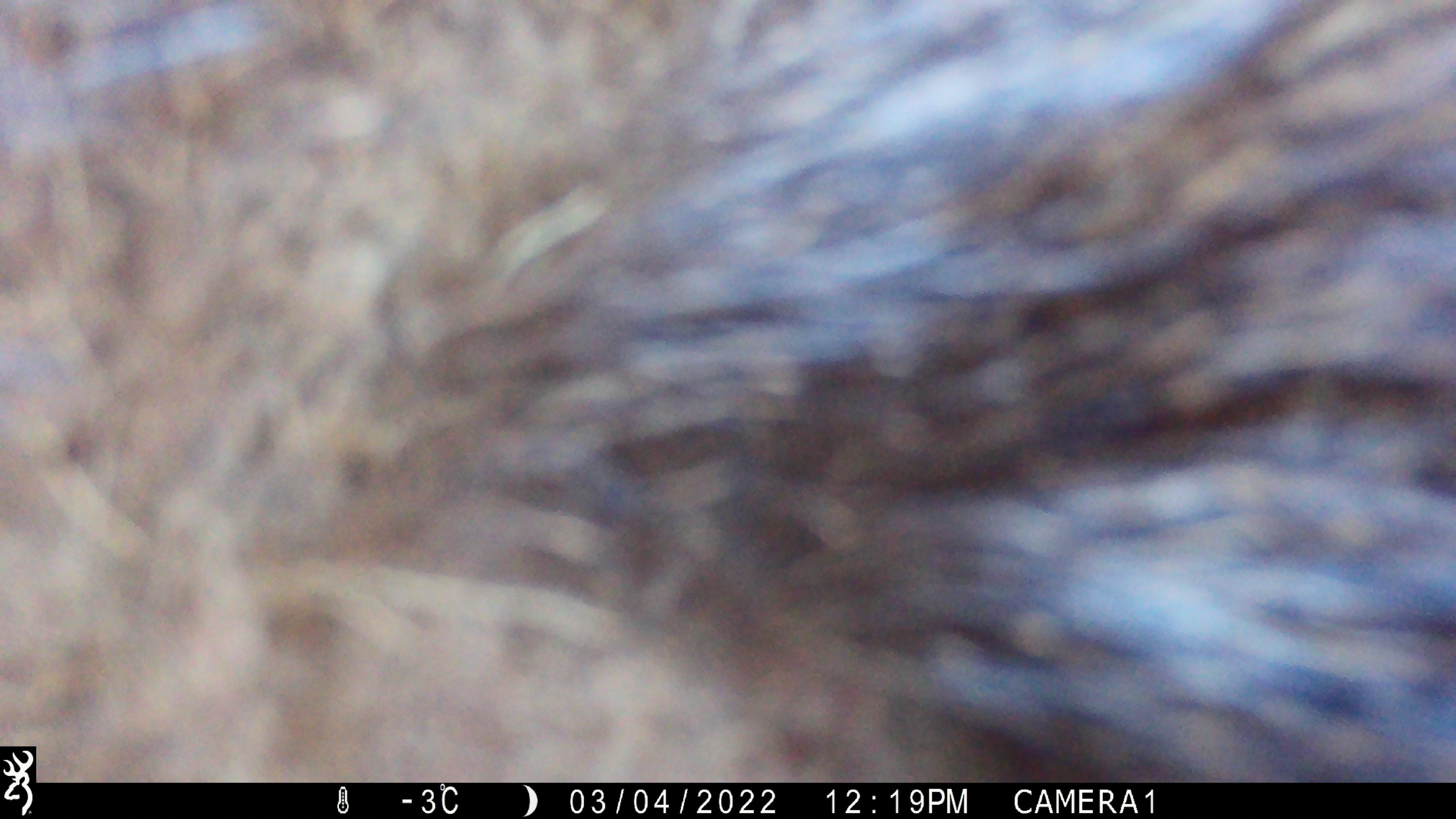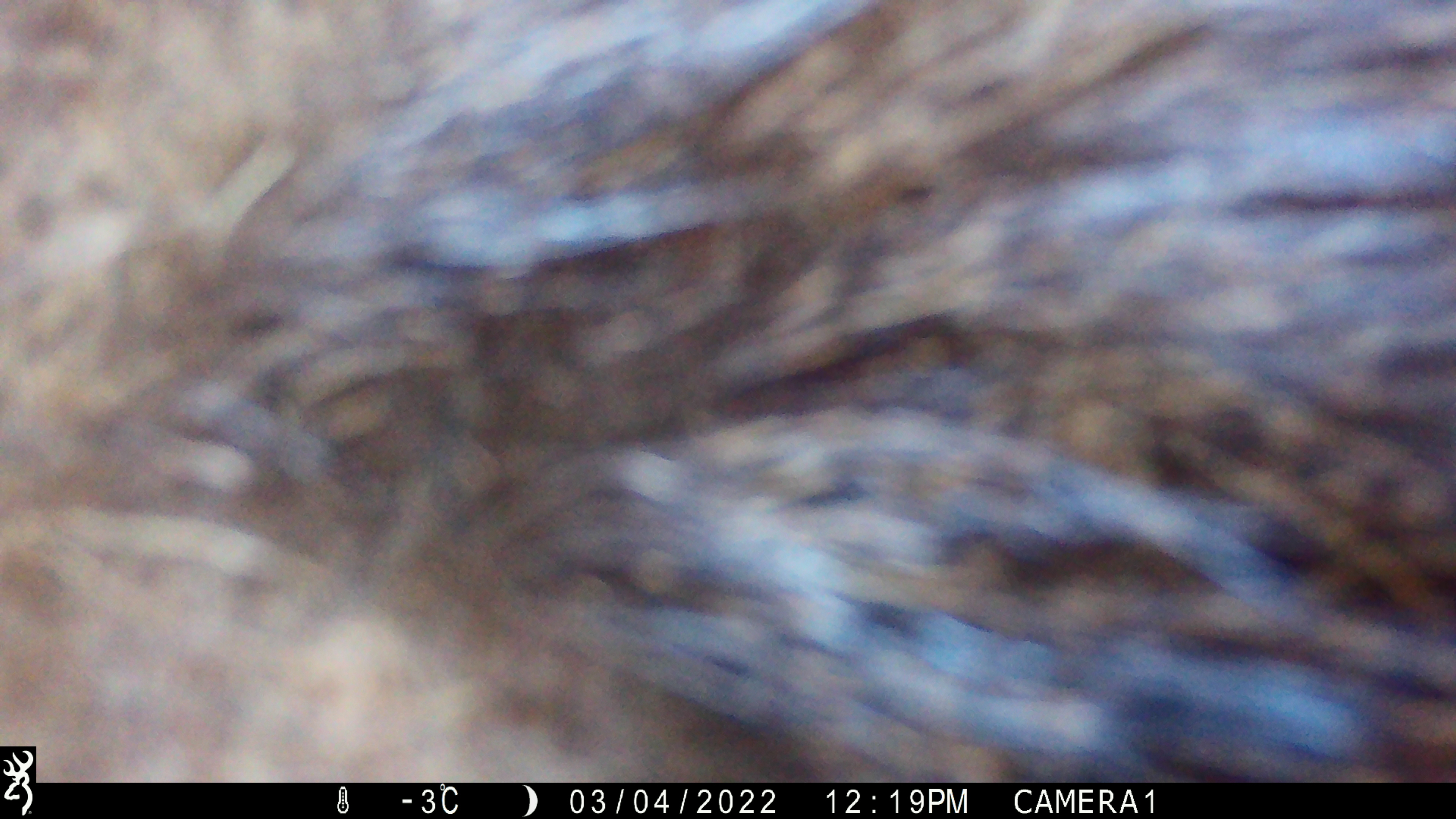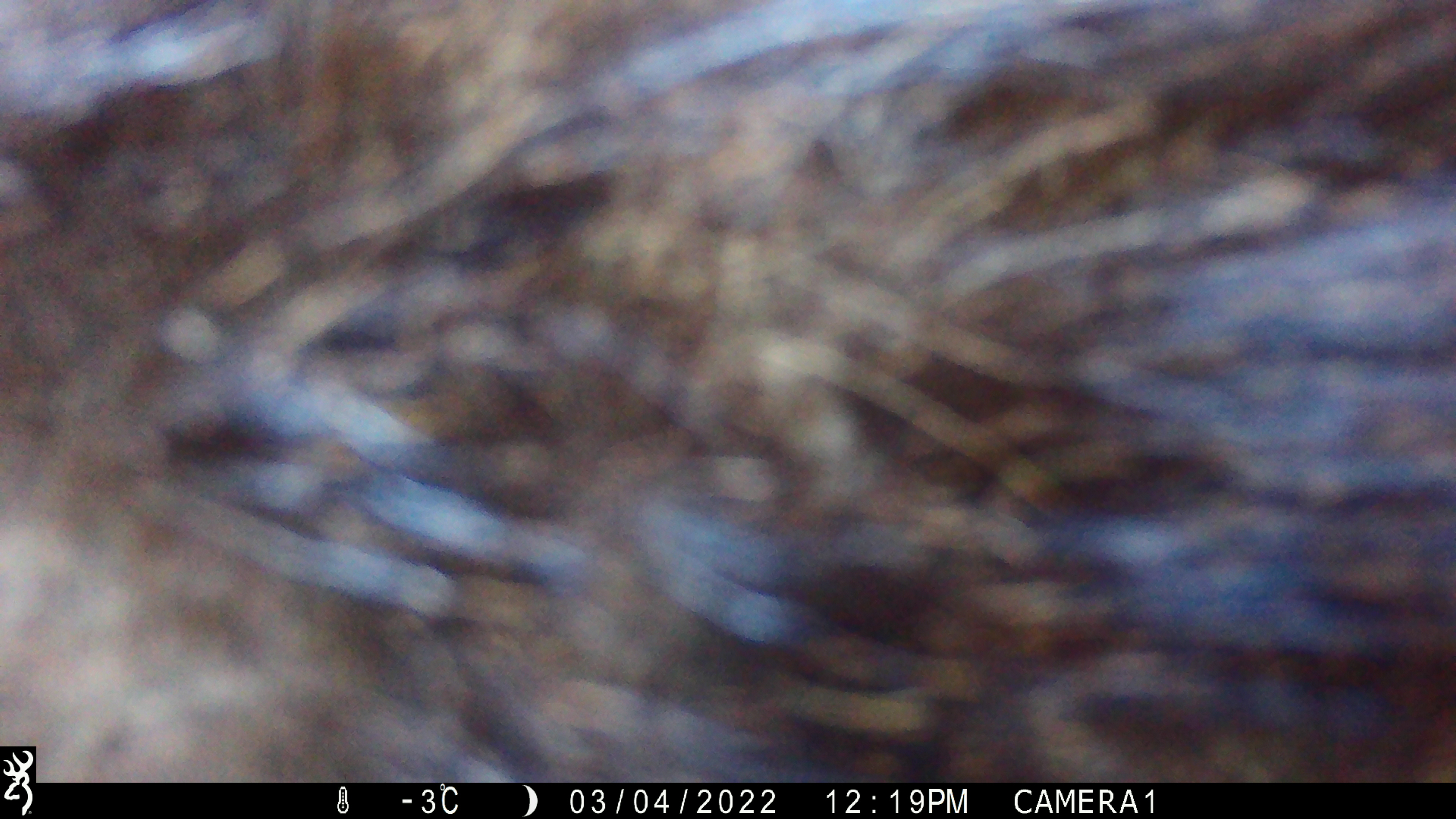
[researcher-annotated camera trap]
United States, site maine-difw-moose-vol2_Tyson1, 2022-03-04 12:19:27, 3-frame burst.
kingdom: Animalia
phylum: Chordata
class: Mammalia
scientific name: Mammalia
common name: mammal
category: mammal sp.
Mammal sp. (mammal) (Mammalia).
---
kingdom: Animalia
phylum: Chordata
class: Mammalia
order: Artiodactyla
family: Cervidae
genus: Alces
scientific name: Alces alces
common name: moose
Moose (Alces alces).